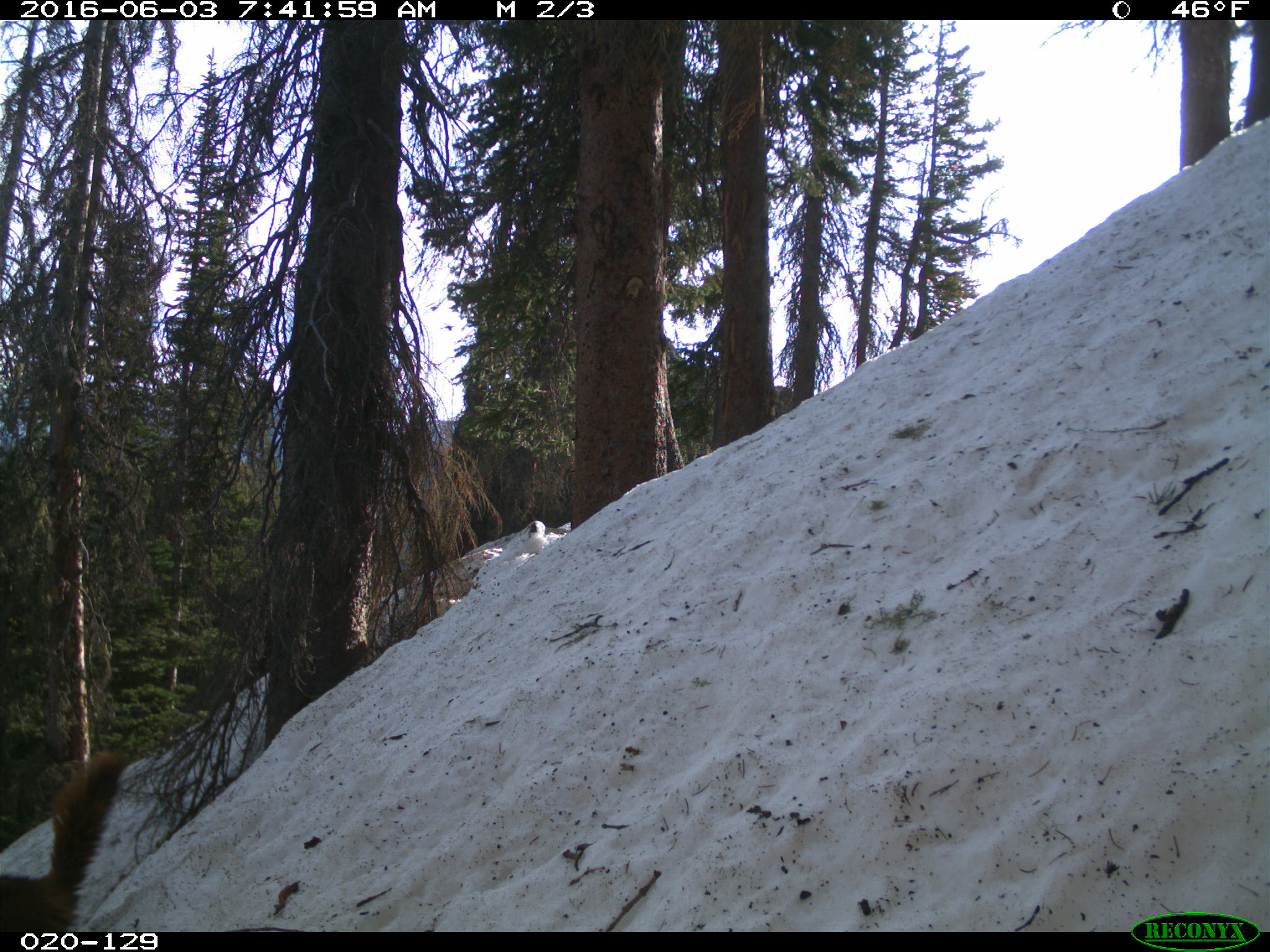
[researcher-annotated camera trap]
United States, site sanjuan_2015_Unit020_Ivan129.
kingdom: Animalia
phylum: Chordata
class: Mammalia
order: Rodentia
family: Sciuridae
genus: Marmota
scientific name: Marmota flaviventris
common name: yellow-bellied marmot